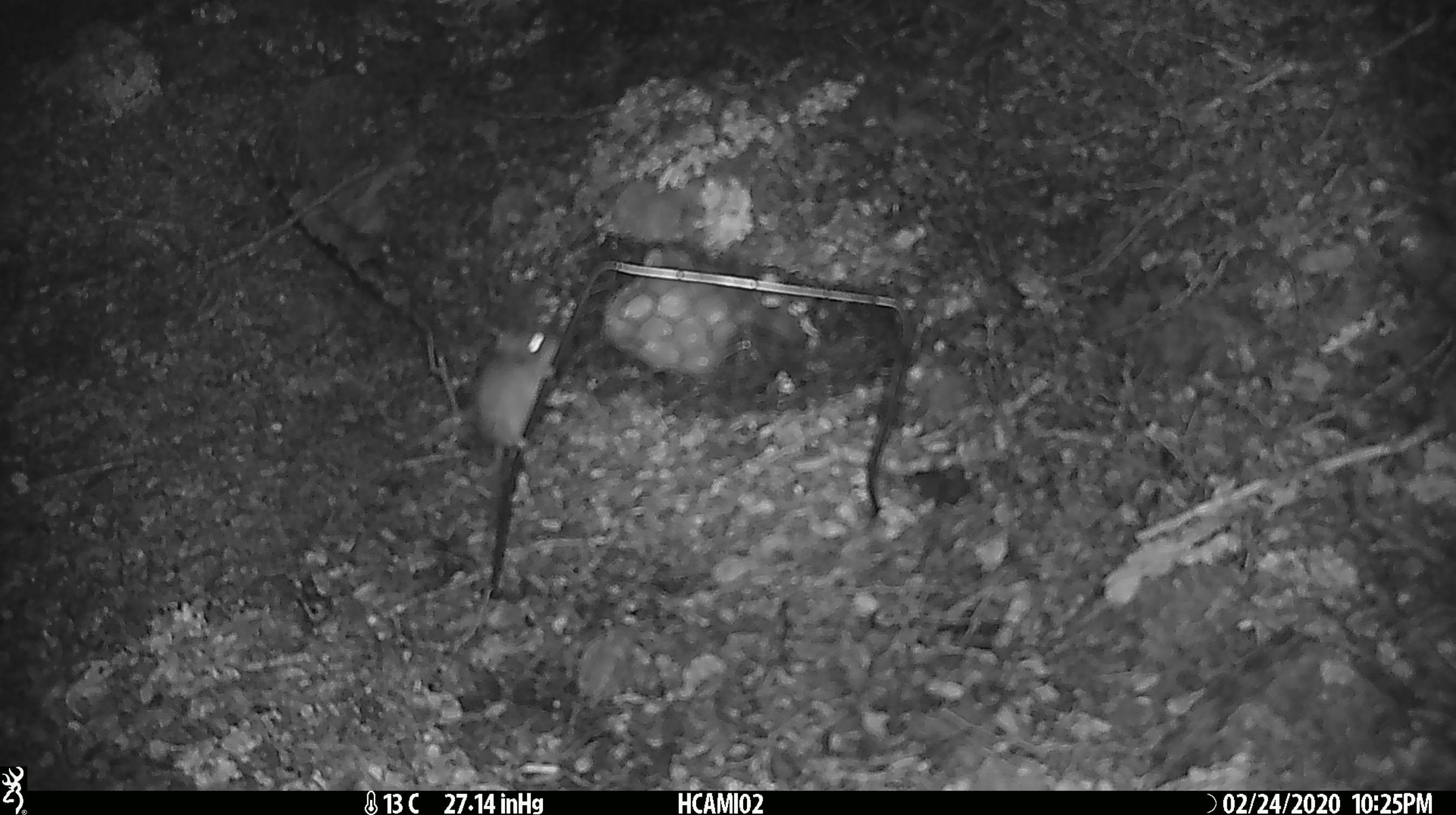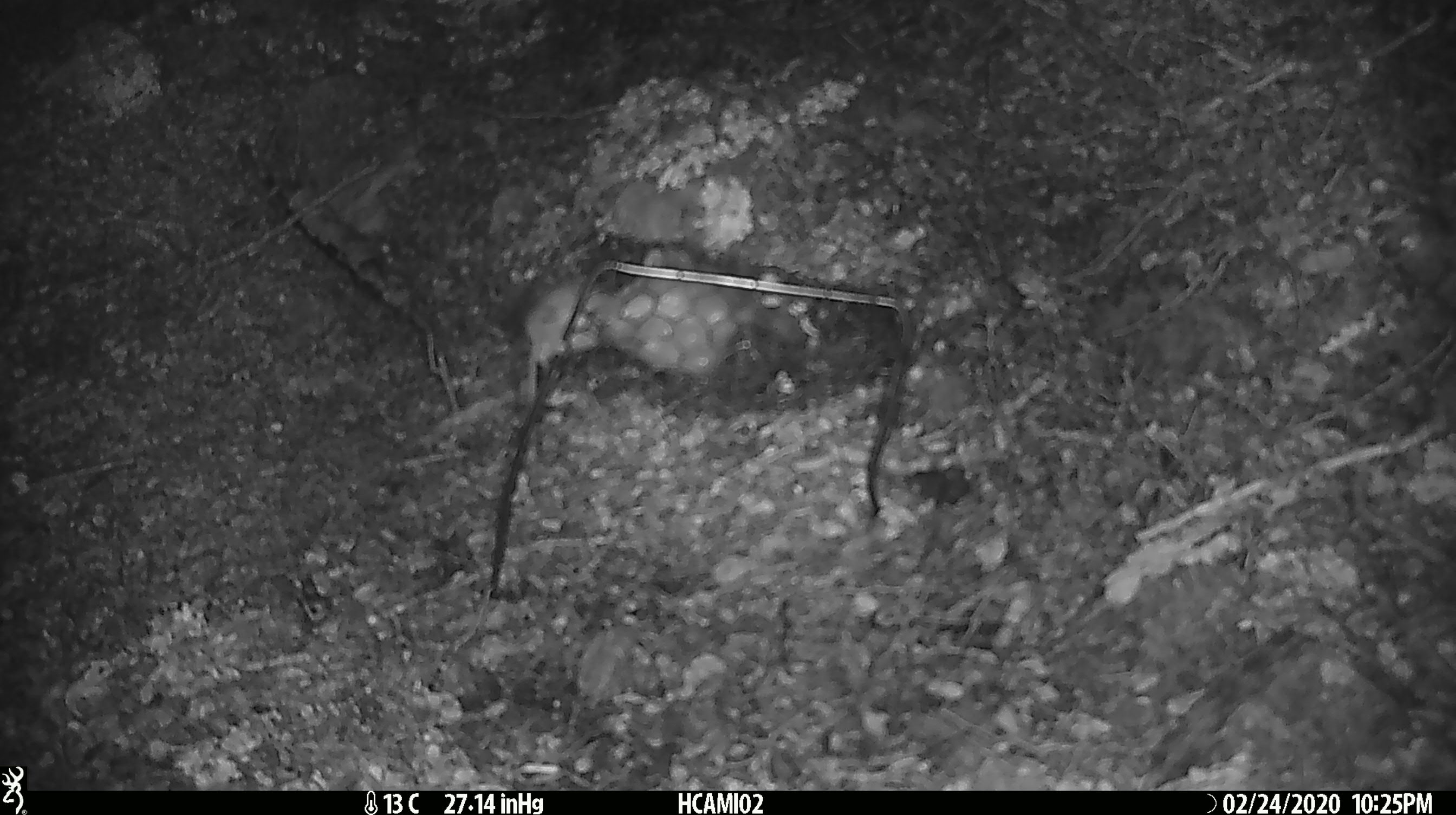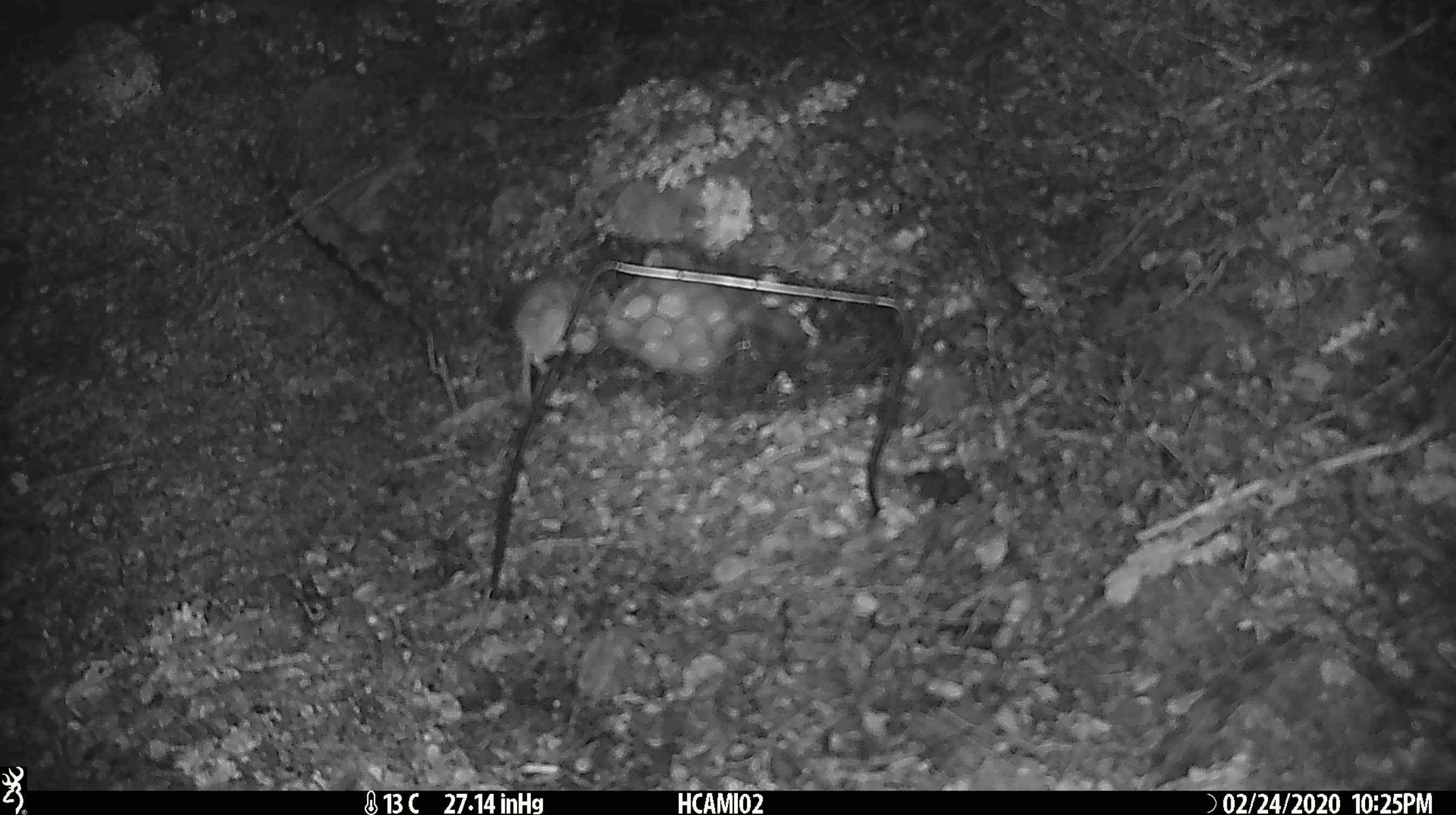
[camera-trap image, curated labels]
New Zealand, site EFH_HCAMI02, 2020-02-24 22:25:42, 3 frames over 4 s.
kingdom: Animalia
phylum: Chordata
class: Mammalia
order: Rodentia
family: Muridae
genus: Mus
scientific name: Mus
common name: mouse